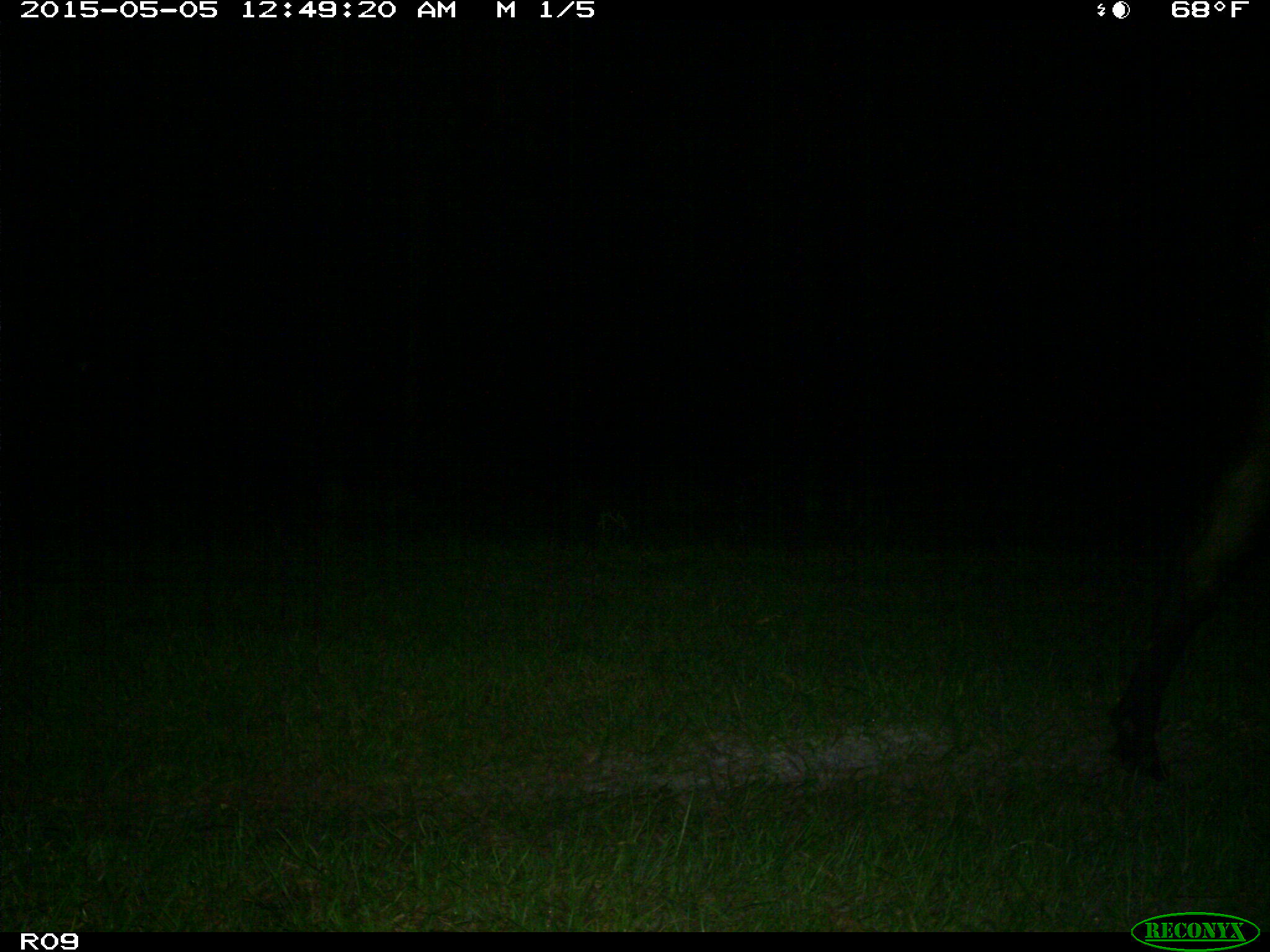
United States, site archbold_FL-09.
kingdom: Animalia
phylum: Chordata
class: Mammalia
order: Artiodactyla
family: Bovidae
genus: Bos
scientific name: Bos taurus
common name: domestic cow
Bos taurus (domestic cow).